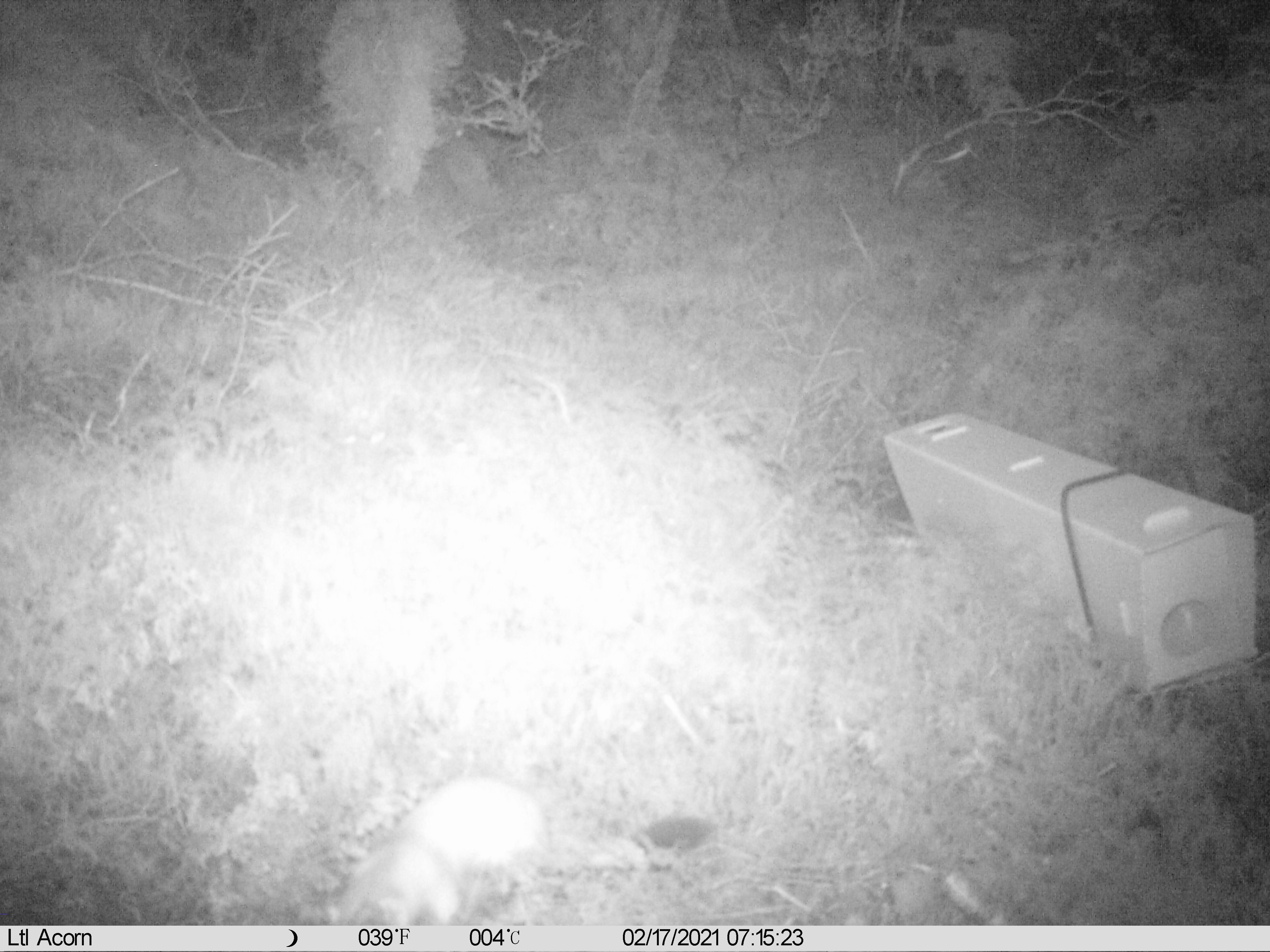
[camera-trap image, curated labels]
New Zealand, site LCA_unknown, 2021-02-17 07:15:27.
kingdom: Animalia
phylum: Chordata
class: Mammalia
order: Carnivora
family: Mustelidae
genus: Mustela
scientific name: Mustela erminea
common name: stoat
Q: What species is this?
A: Stoat (Mustela erminea).